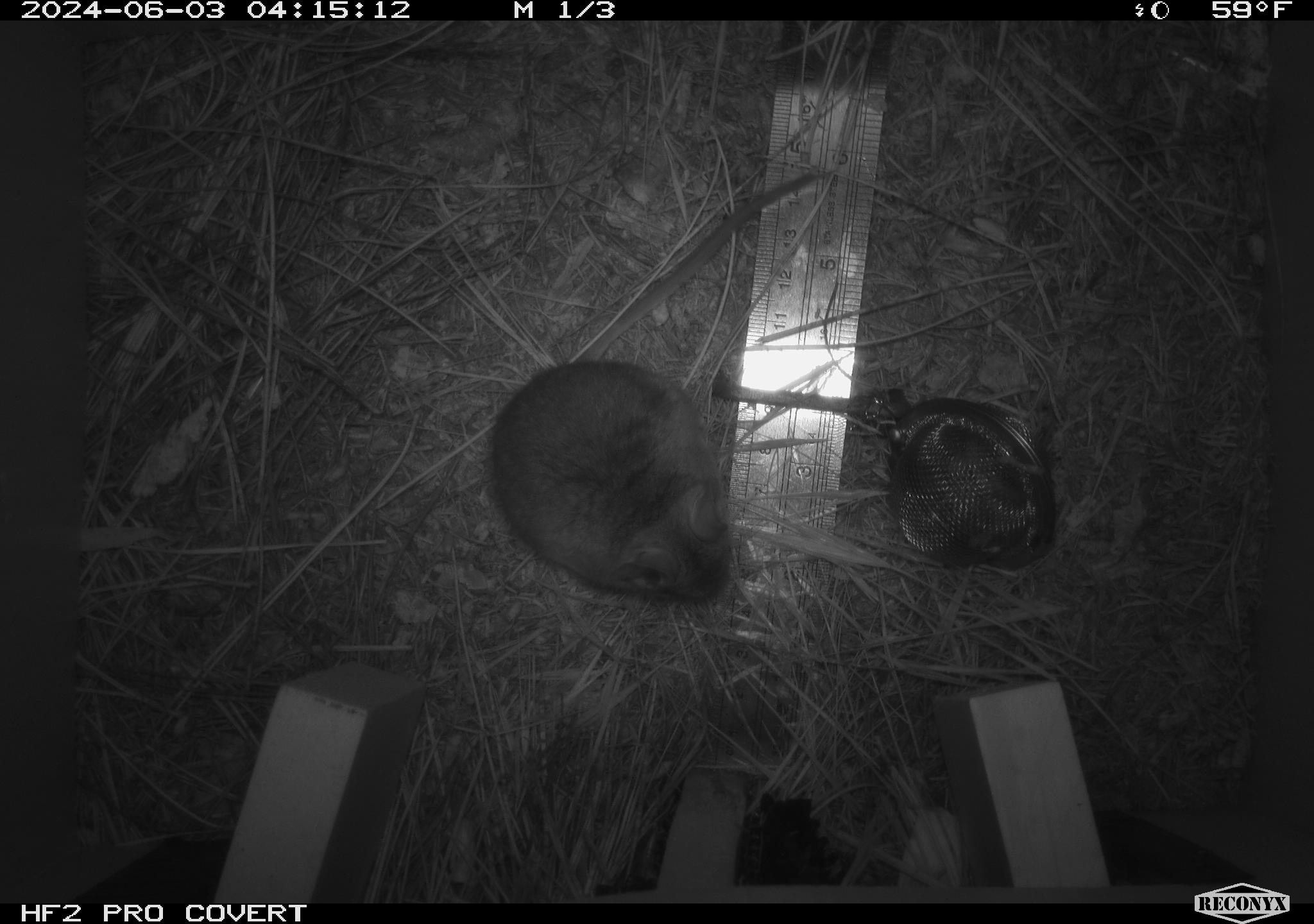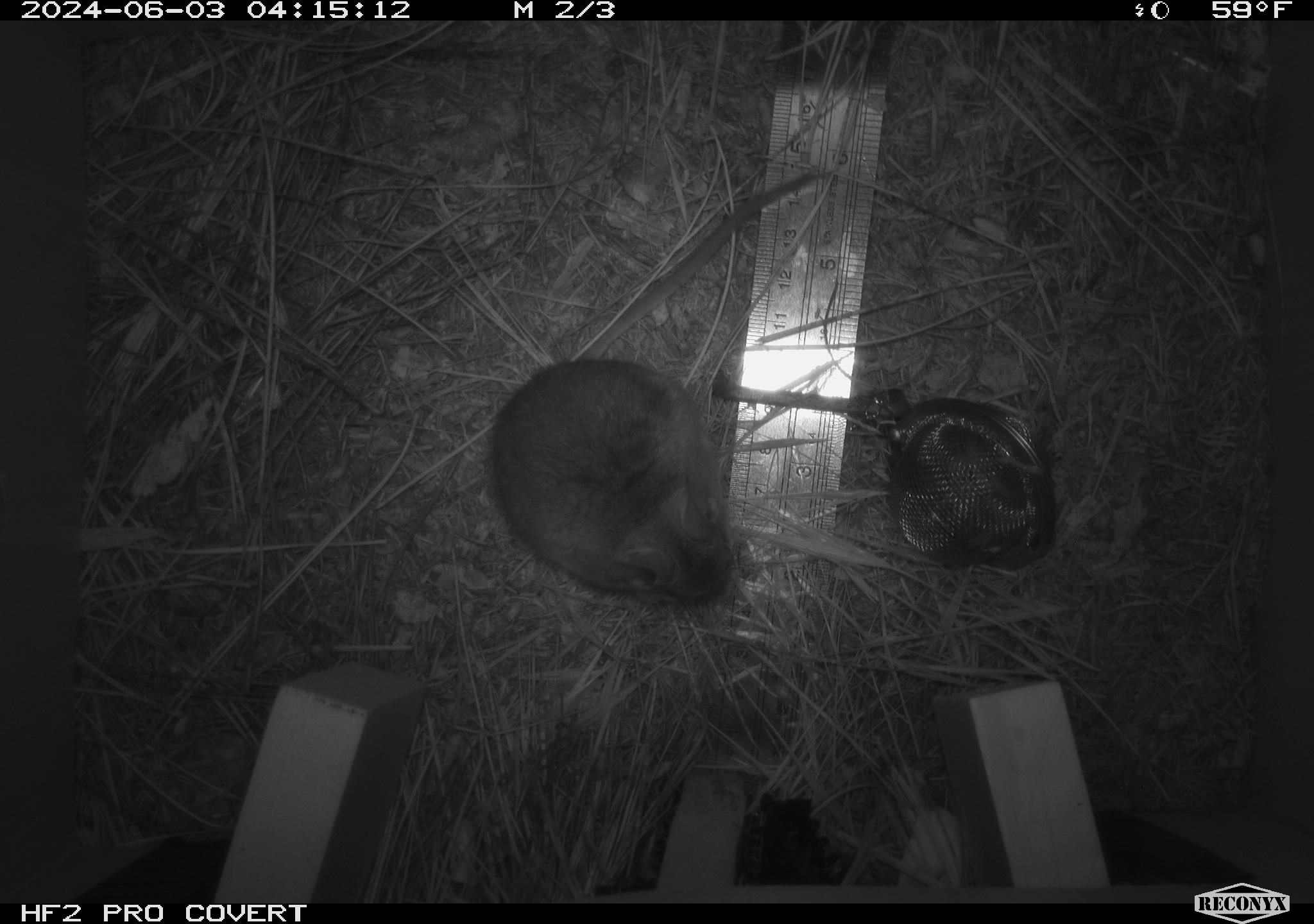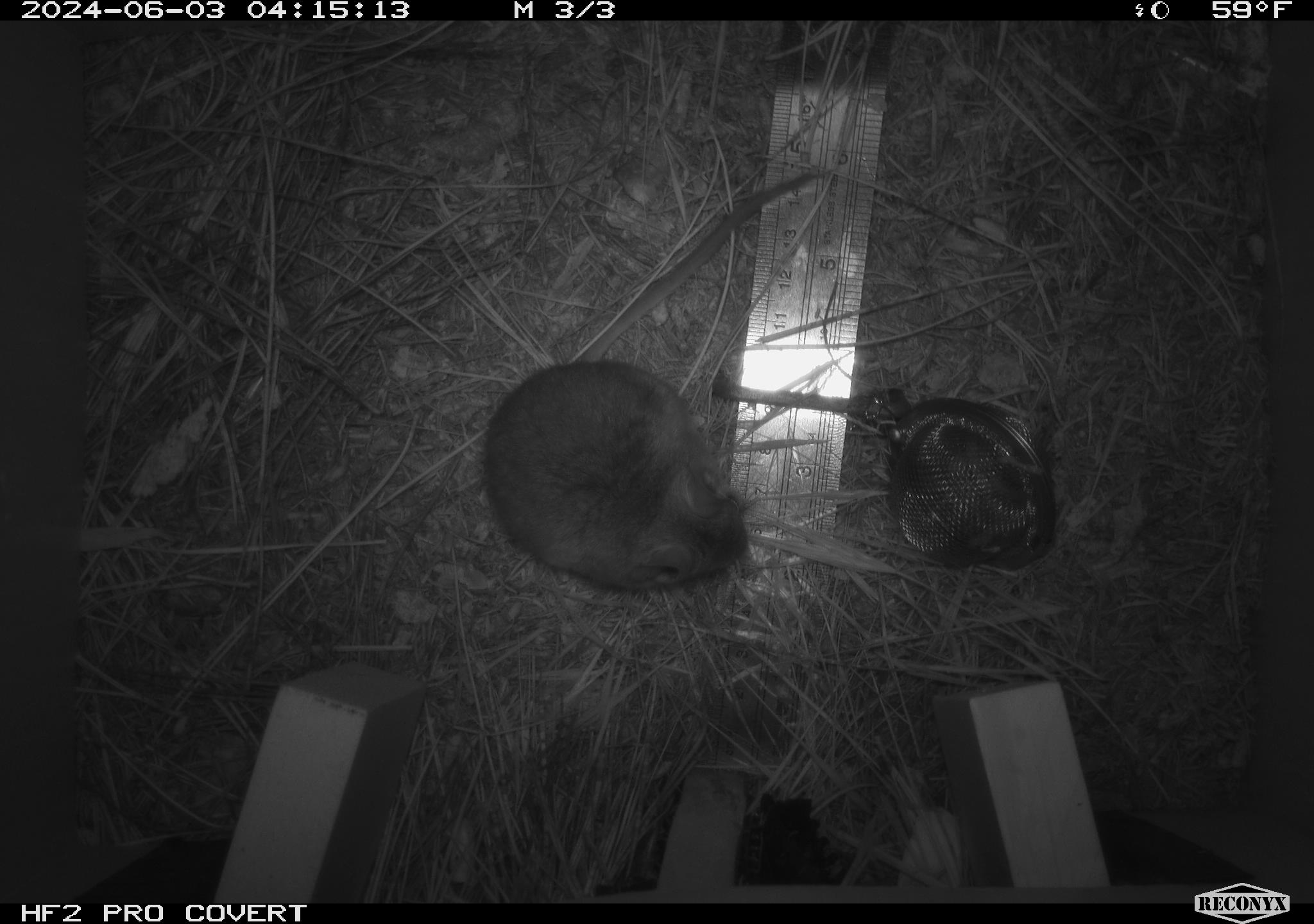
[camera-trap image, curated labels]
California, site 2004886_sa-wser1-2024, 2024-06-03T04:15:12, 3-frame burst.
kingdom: Animalia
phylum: Chordata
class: Mammalia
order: Rodentia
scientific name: Rodentia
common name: mouse species